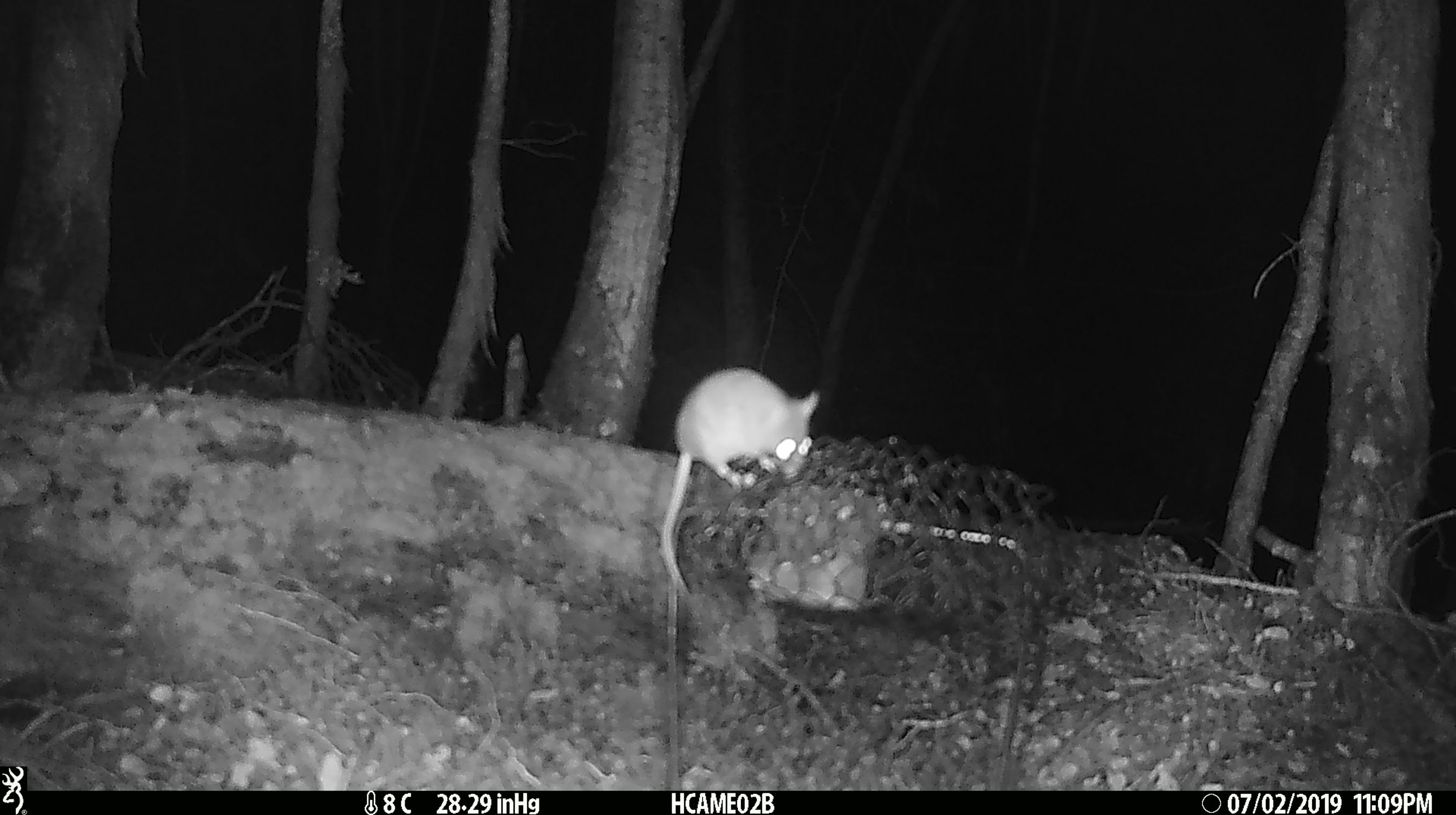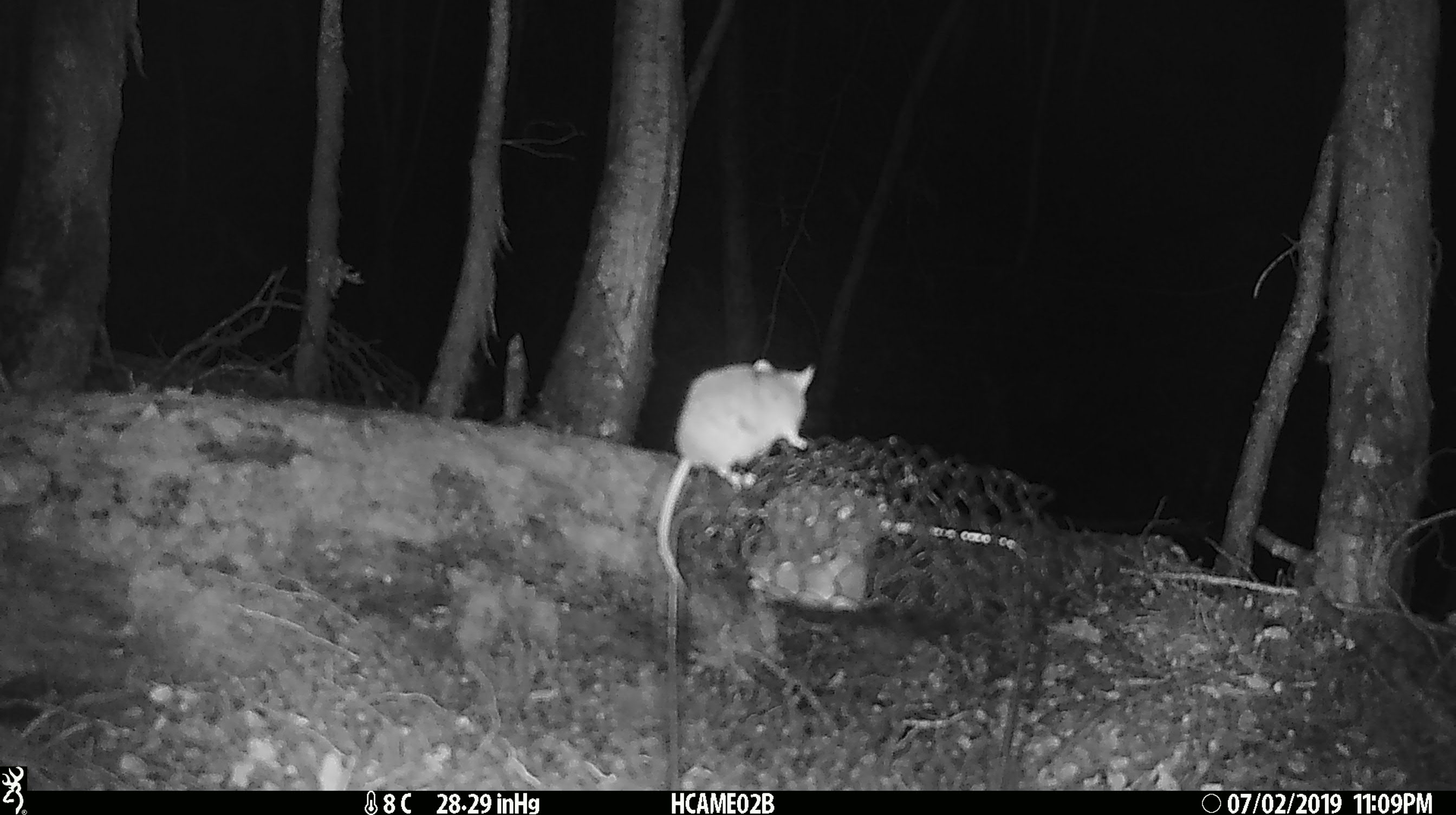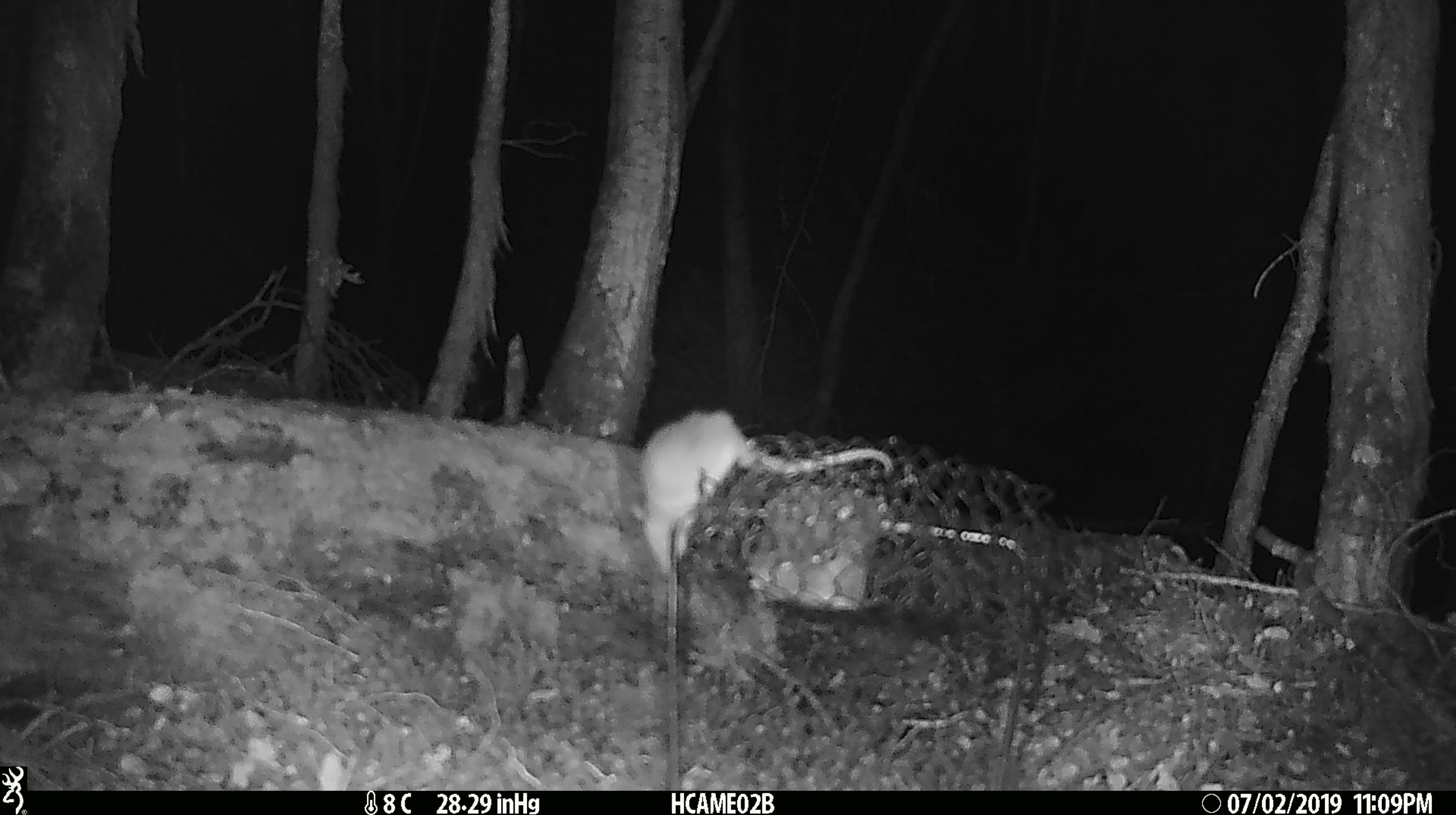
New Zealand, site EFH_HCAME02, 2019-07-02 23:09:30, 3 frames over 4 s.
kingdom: Animalia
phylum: Chordata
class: Mammalia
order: Rodentia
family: Muridae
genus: Mus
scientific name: Mus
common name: mouse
Mouse (Mus).